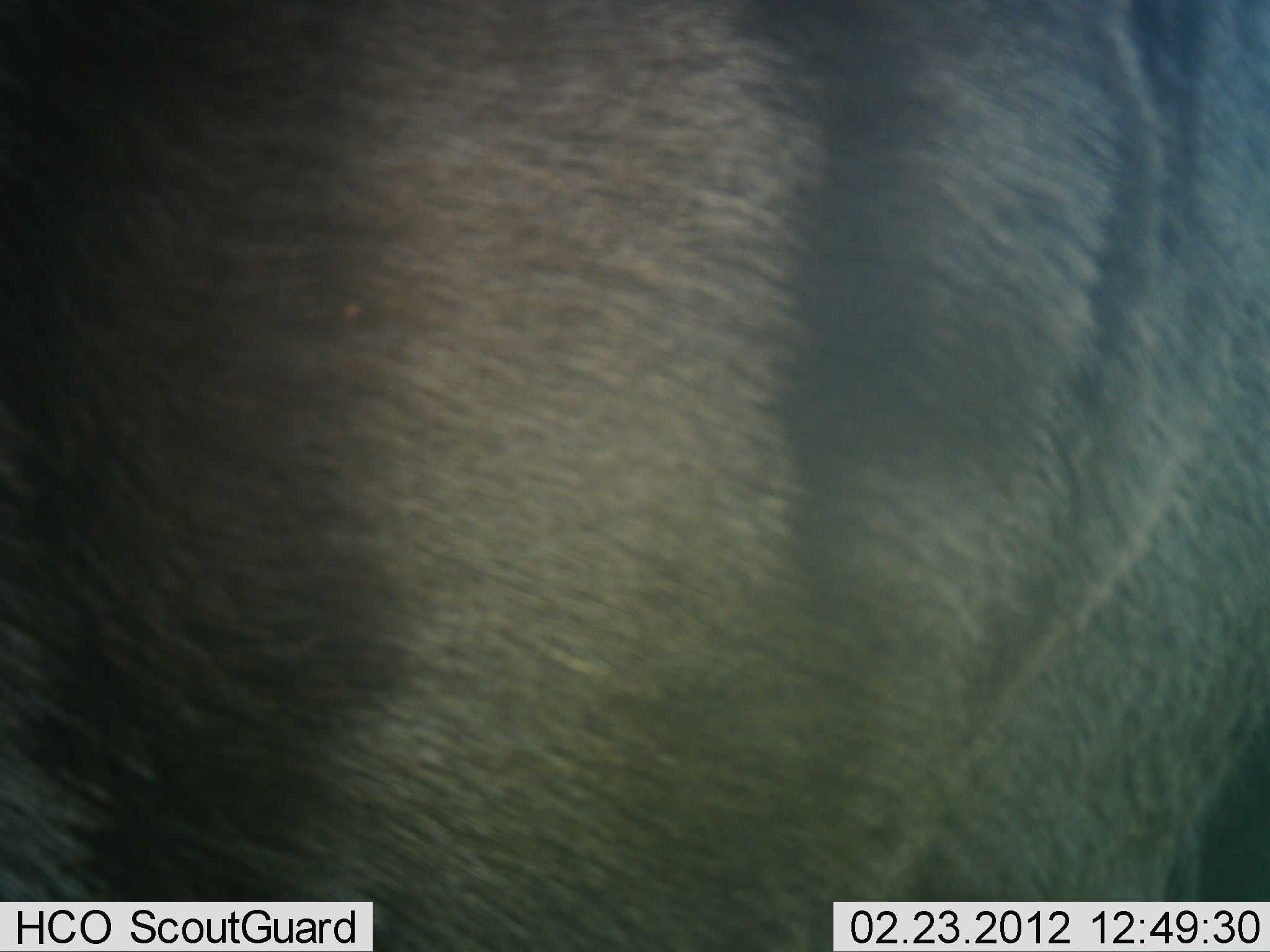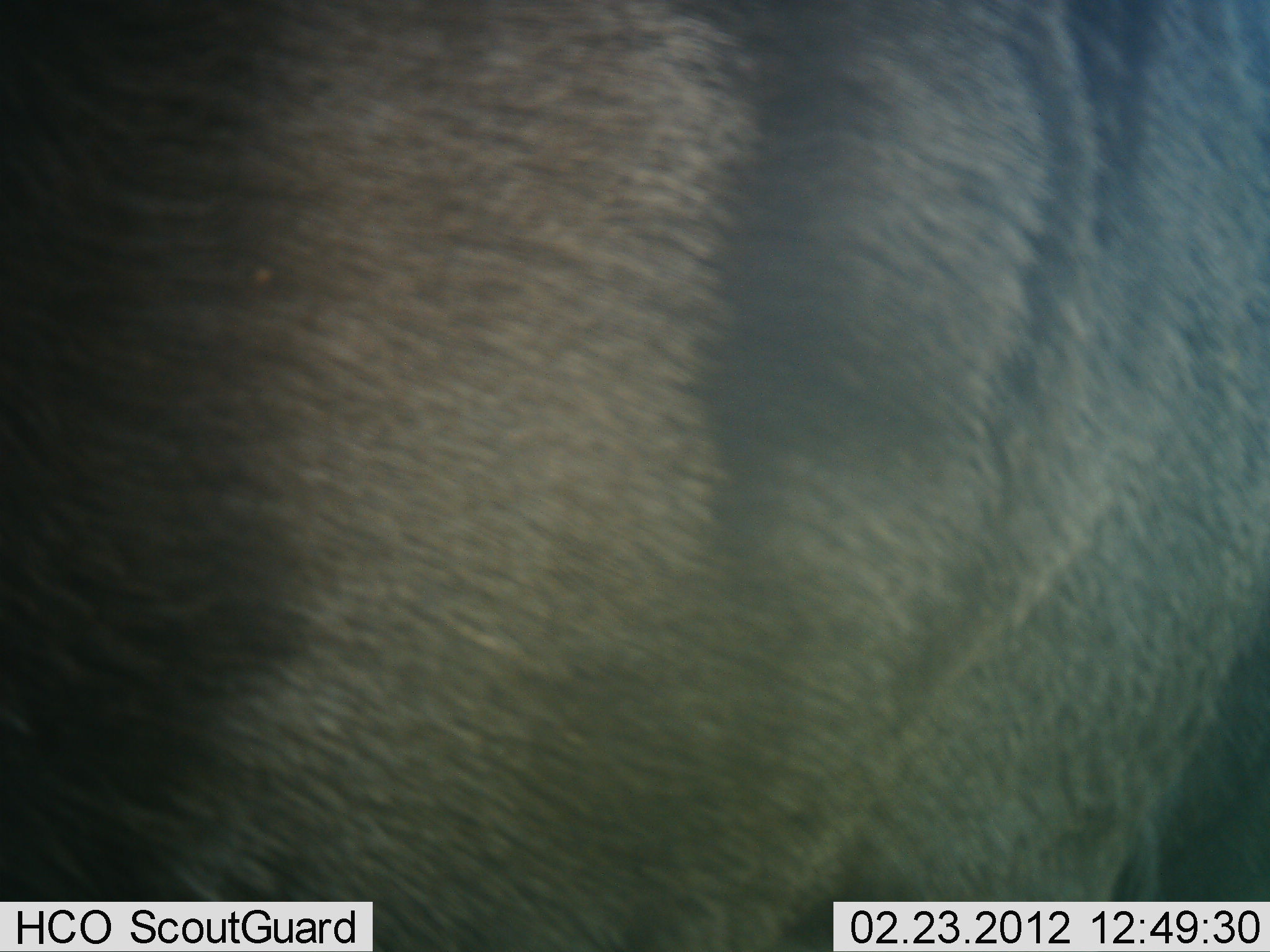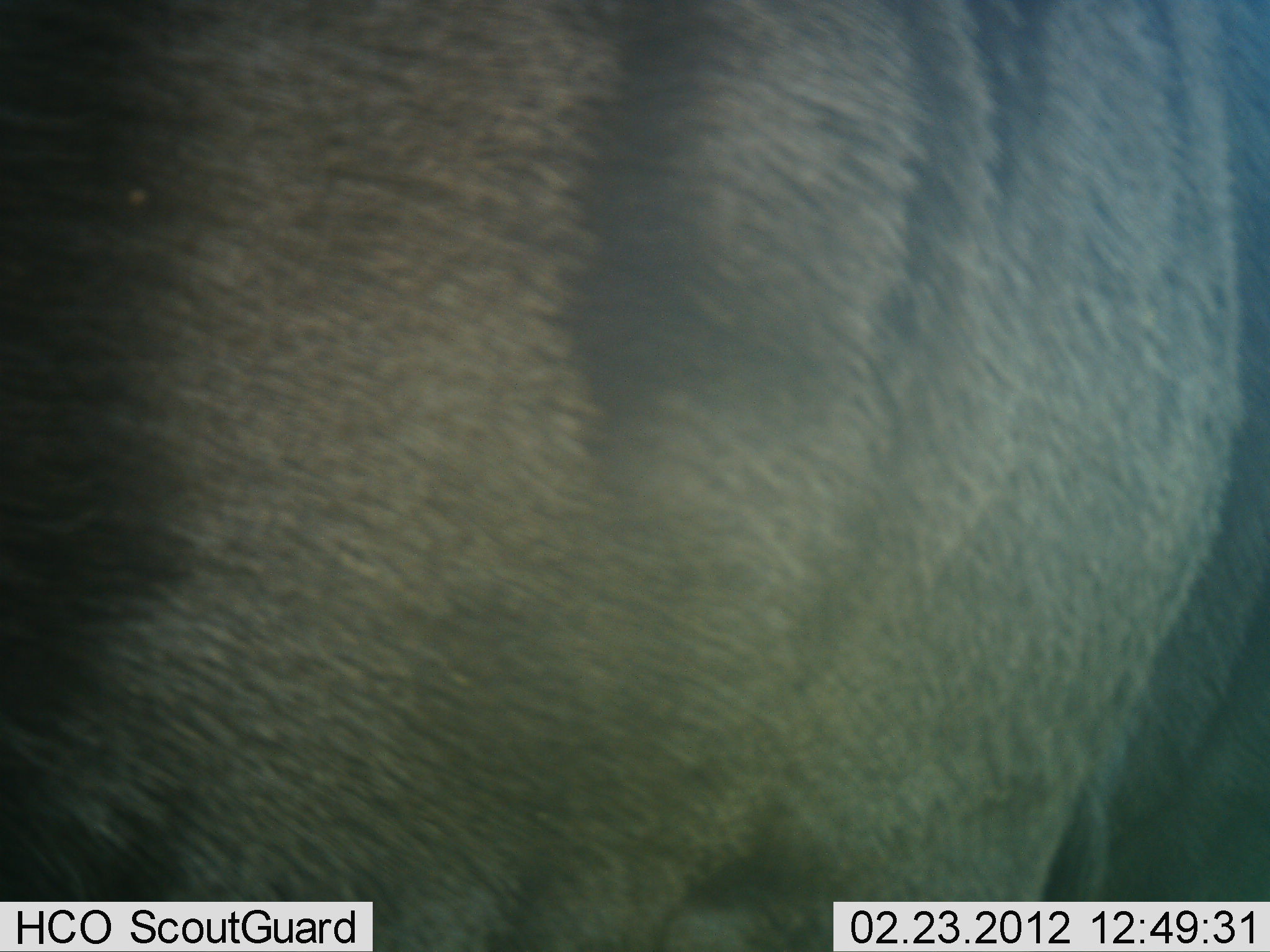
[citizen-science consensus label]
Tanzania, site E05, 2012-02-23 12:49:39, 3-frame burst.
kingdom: Animalia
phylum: Chordata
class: Mammalia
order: Artiodactyla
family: Bovidae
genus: Connochaetes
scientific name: Connochaetes taurinus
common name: blue wildebeest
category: wildebeest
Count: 1.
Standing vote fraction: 79%.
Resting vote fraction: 0%.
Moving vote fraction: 21%.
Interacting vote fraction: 0%.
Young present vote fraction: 0%.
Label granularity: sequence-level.